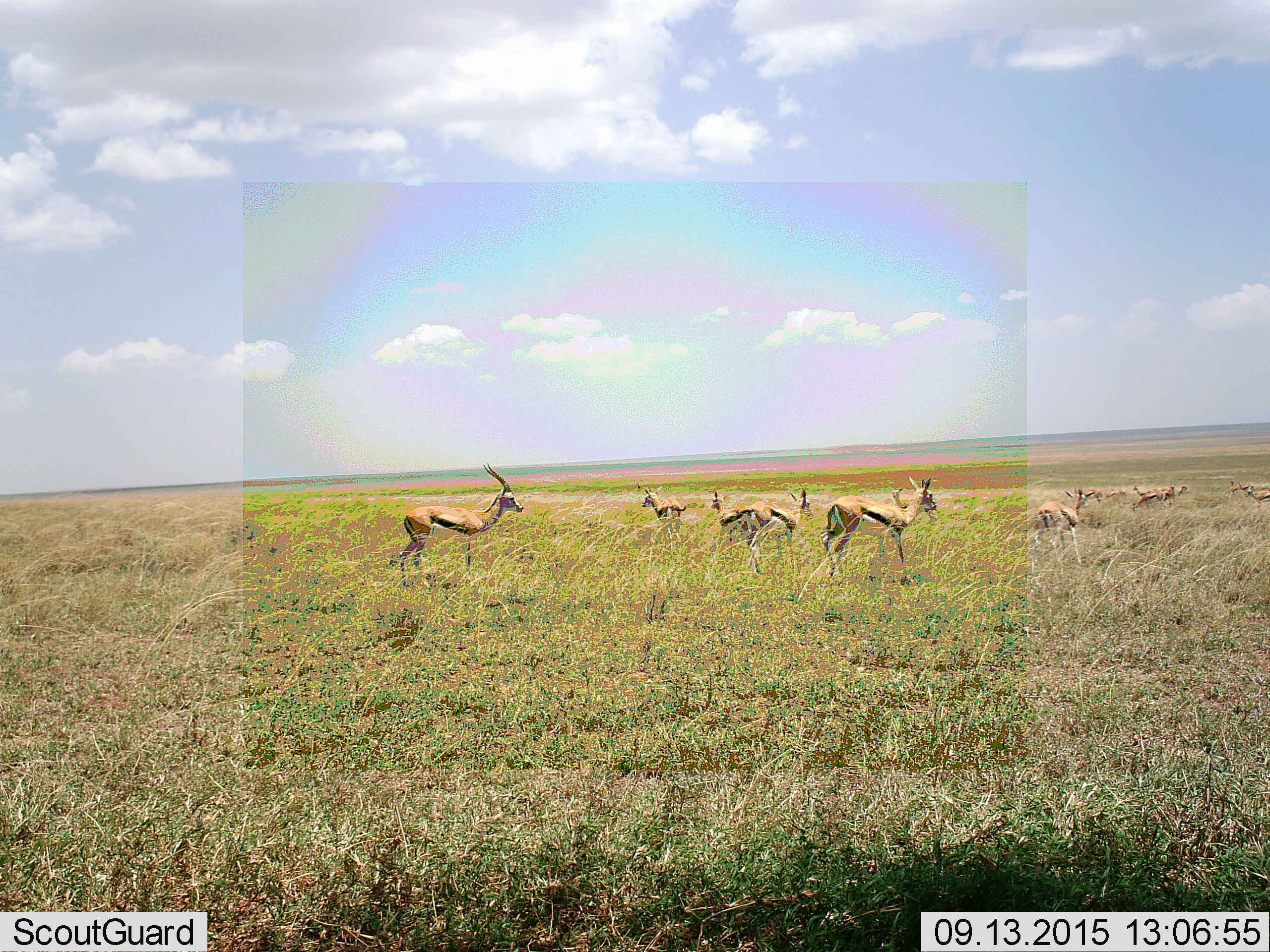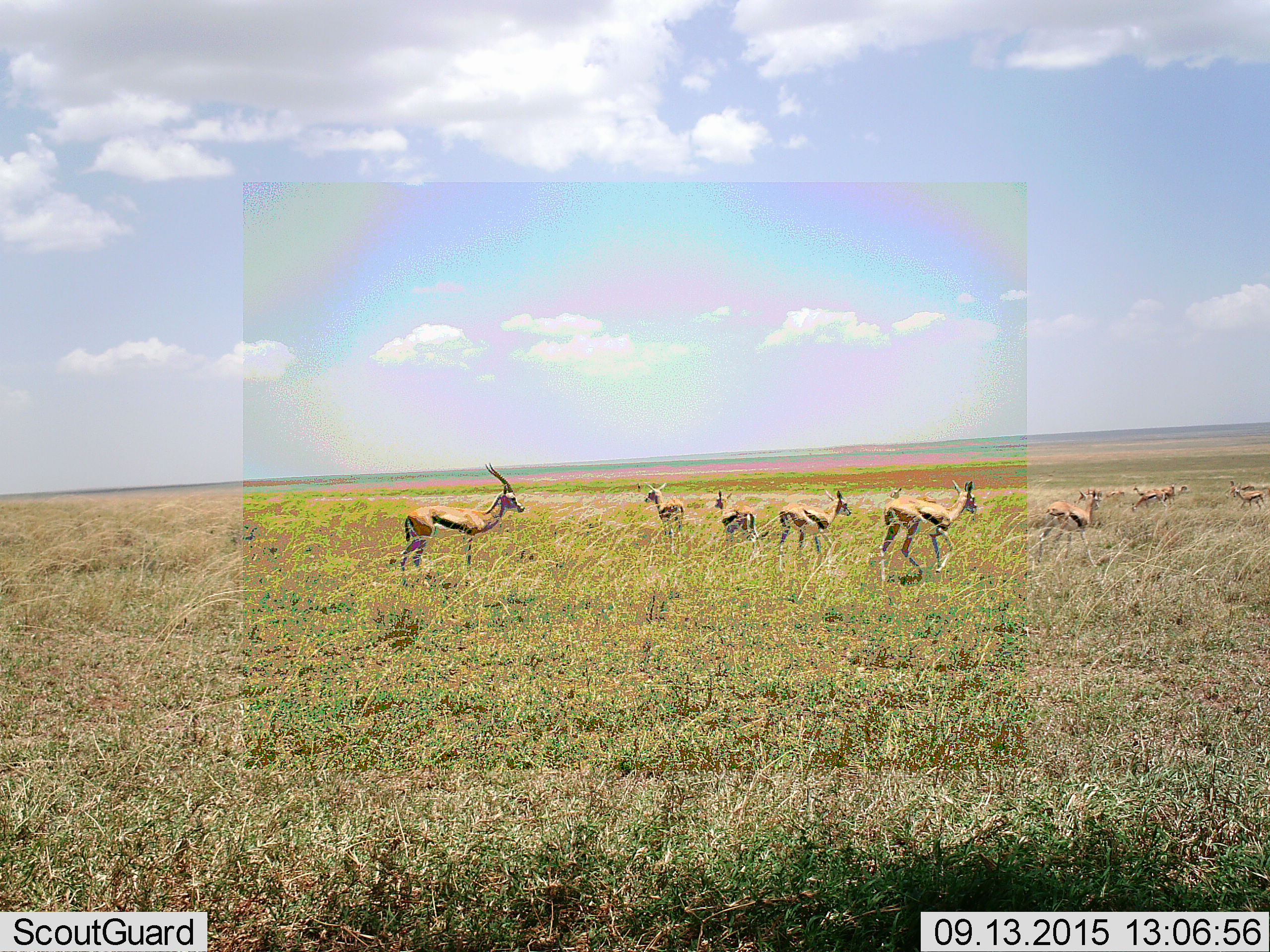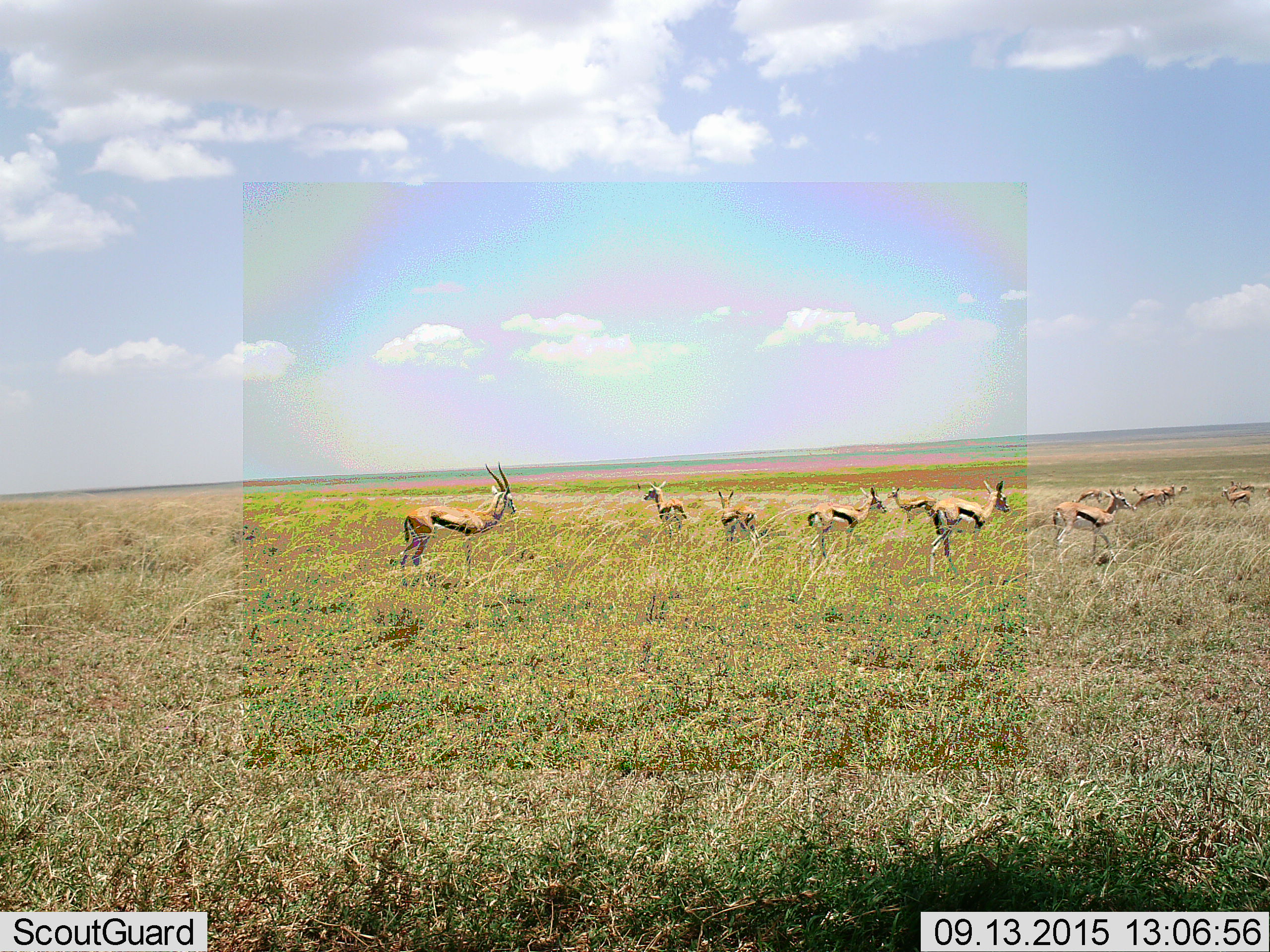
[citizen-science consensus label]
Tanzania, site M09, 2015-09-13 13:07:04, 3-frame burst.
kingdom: Animalia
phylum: Chordata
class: Mammalia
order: Artiodactyla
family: Bovidae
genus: Eudorcas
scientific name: Eudorcas thomsonii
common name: thomson's gazelle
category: gazellethomsons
Gazellethomsons (thomson's gazelle) (Eudorcas thomsonii), count 11-50. Behavior (volunteer vote fractions): standing 60%, resting 0%, moving 100%, interacting 10%. Young present (vote fraction): 0%. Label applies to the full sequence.